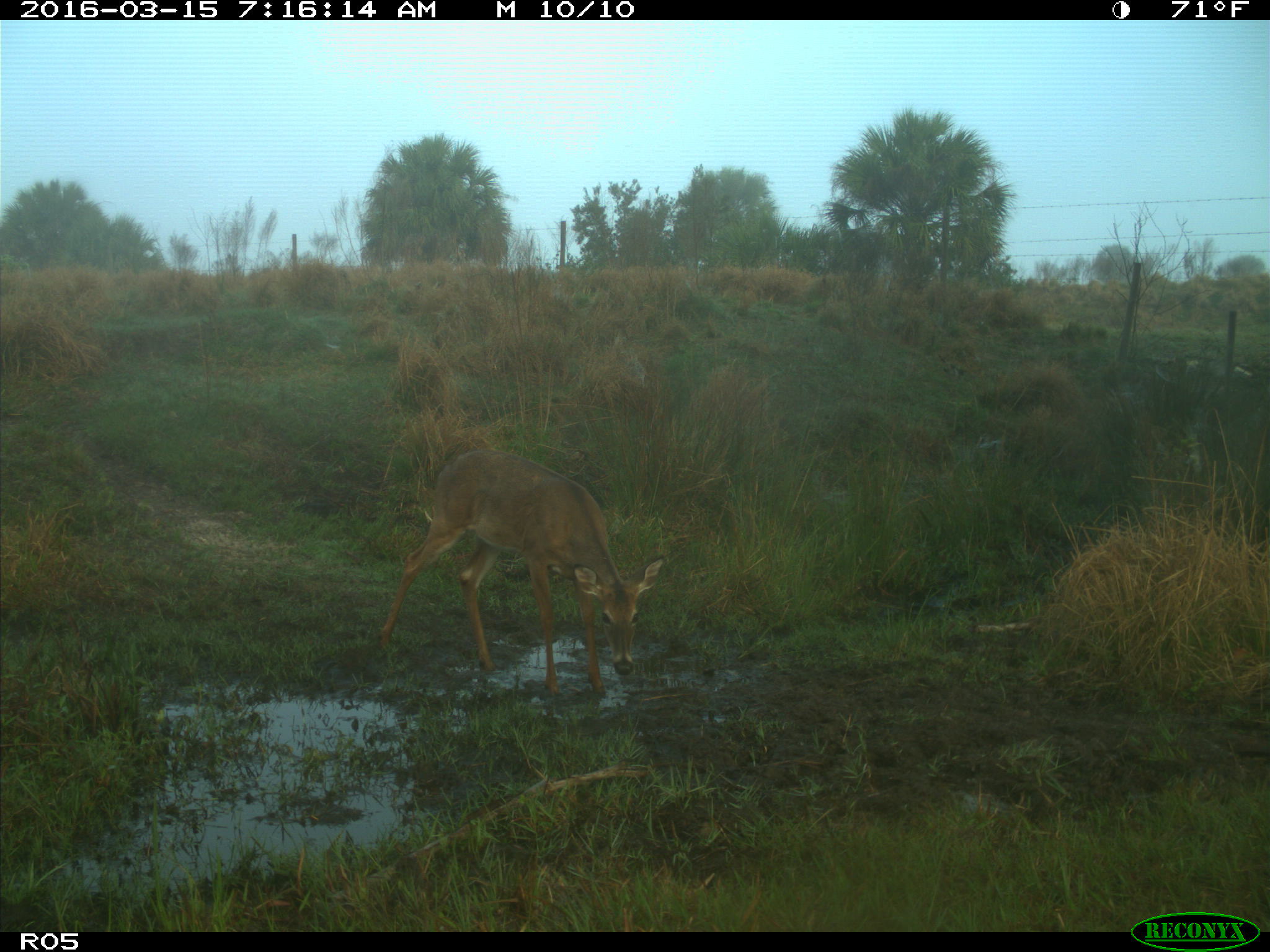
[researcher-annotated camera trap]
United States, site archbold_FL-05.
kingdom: Animalia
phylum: Chordata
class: Mammalia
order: Artiodactyla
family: Cervidae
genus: Odocoileus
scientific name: Odocoileus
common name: deer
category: unidentified deer